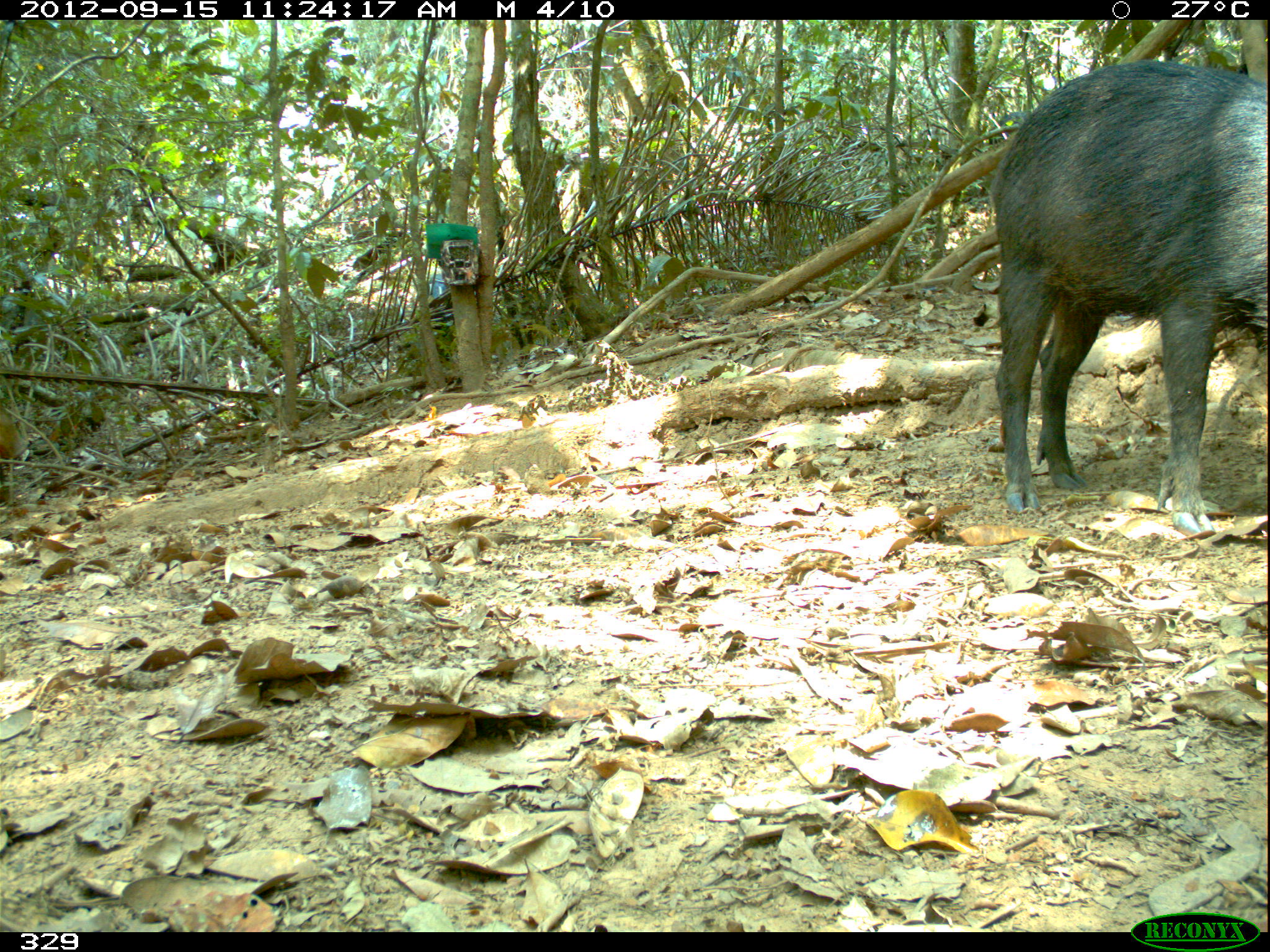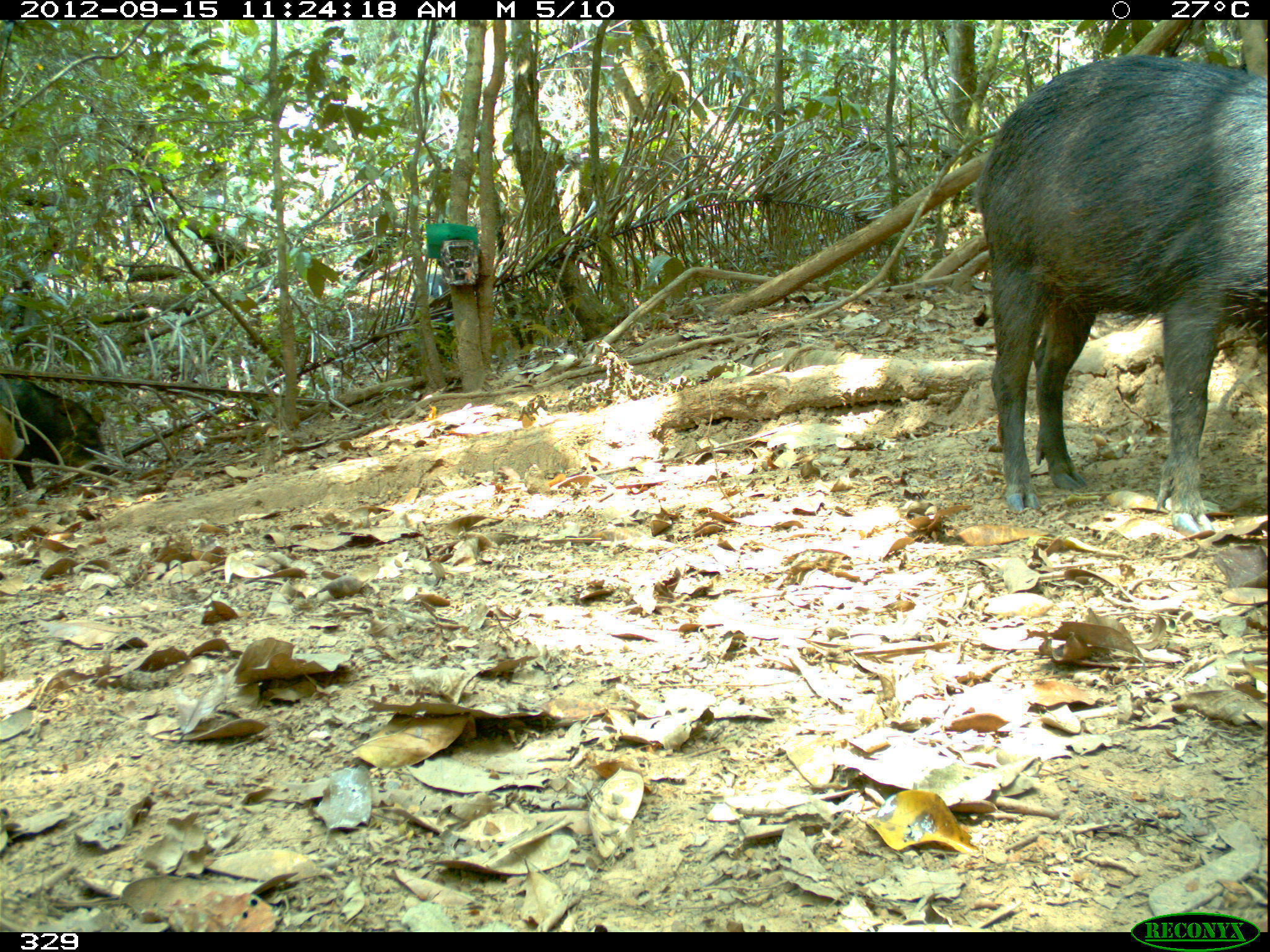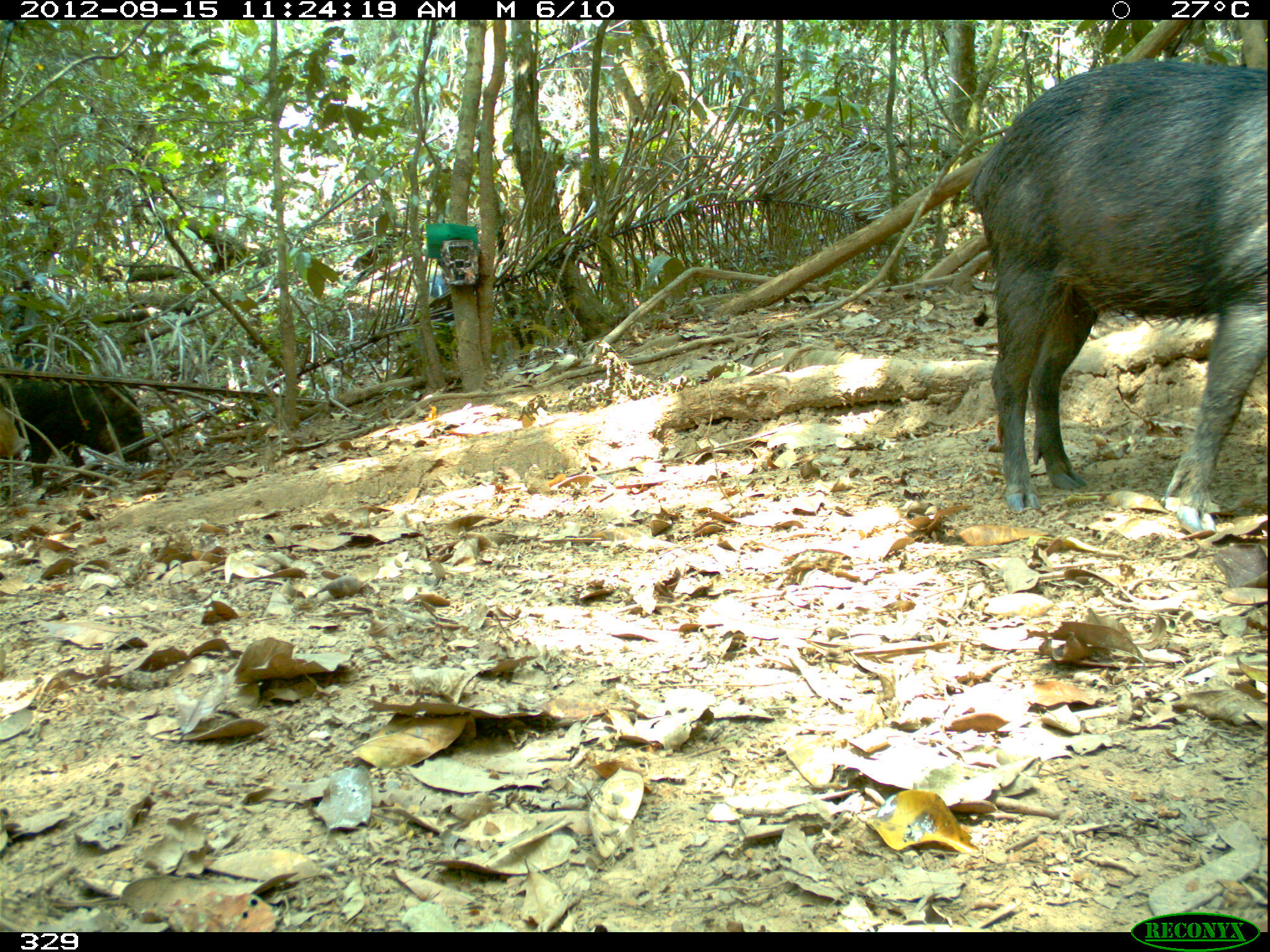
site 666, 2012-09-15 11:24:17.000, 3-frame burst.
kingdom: Animalia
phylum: Chordata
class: Mammalia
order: Artiodactyla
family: Tayassuidae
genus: Tayassu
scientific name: Tayassu pecari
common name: white-lipped peccary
Tayassu pecari (white-lipped peccary).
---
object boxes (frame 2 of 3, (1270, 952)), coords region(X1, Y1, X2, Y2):
tayassu pecari: region(975, 56, 1270, 536); region(0, 365, 111, 489); region(409, 271, 457, 332)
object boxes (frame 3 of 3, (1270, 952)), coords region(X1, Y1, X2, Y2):
tayassu pecari: region(966, 59, 1270, 534); region(0, 348, 152, 486); region(409, 271, 460, 357)